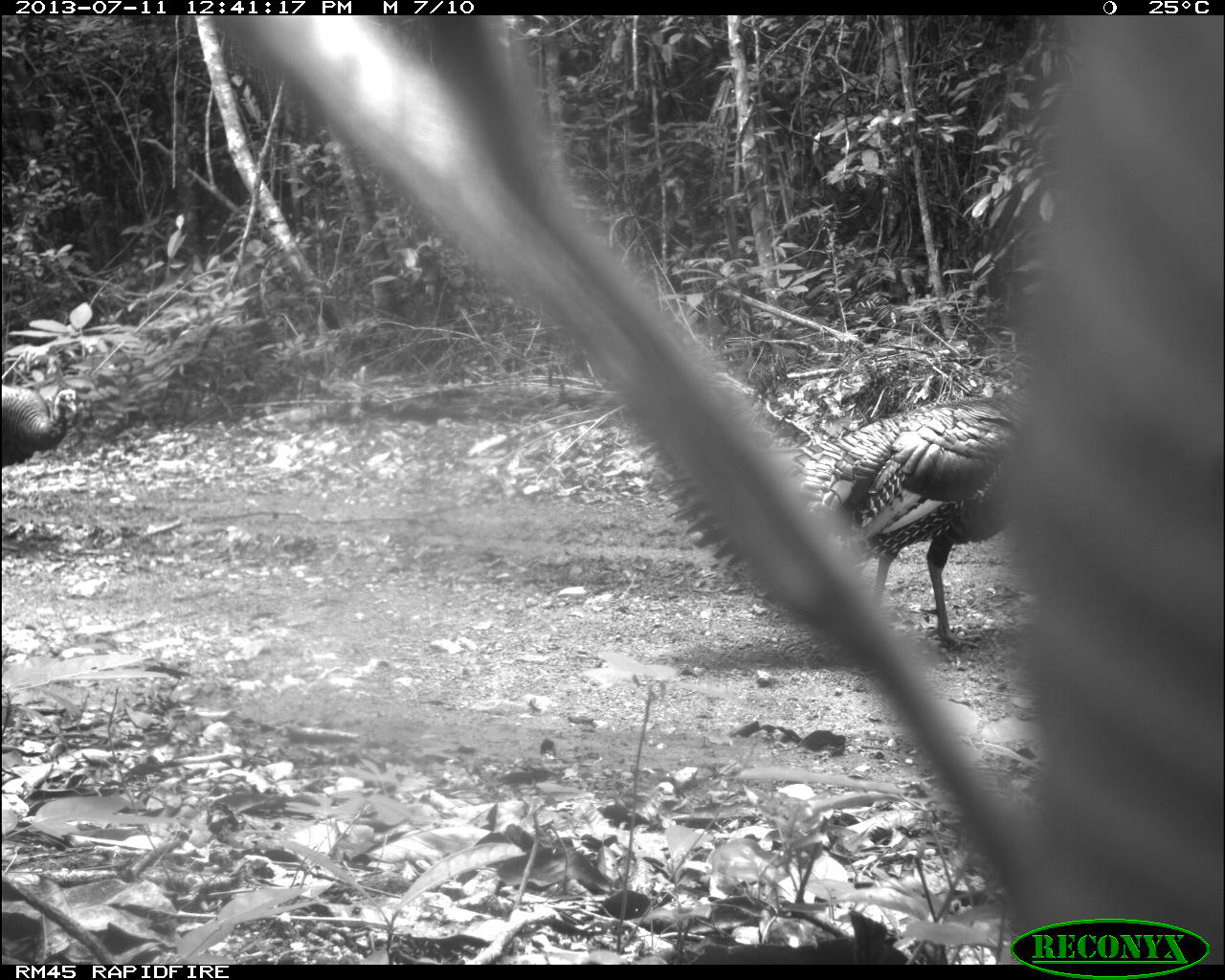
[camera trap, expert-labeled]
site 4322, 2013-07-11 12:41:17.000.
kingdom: Animalia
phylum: Chordata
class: Aves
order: Galliformes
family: Phasianidae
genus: Meleagris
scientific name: Meleagris ocellata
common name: ocellated turkey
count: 2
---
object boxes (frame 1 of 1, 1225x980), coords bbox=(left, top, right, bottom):
meleagris ocellata: bbox=(653, 397, 1016, 656); bbox=(1, 385, 77, 468)